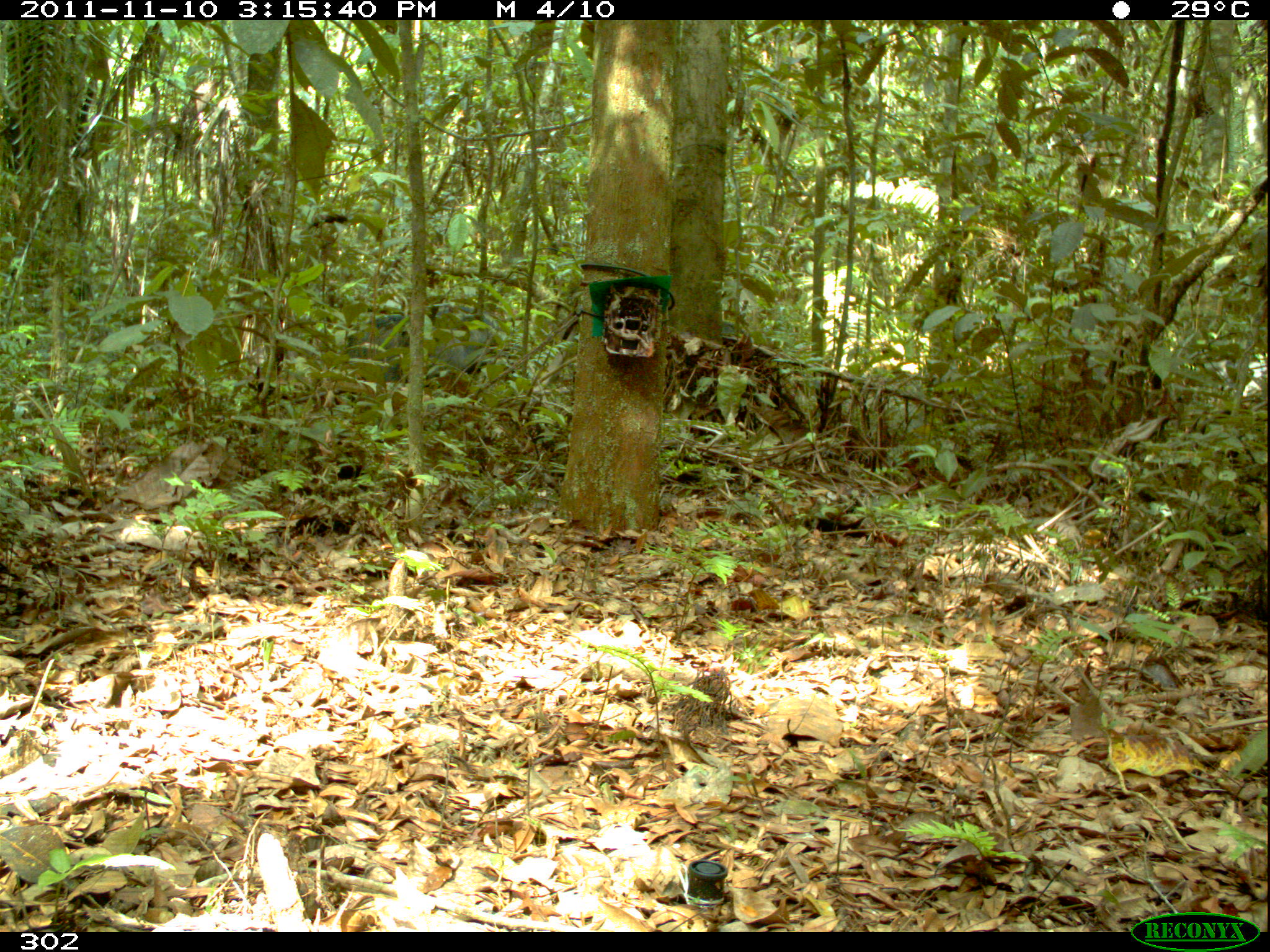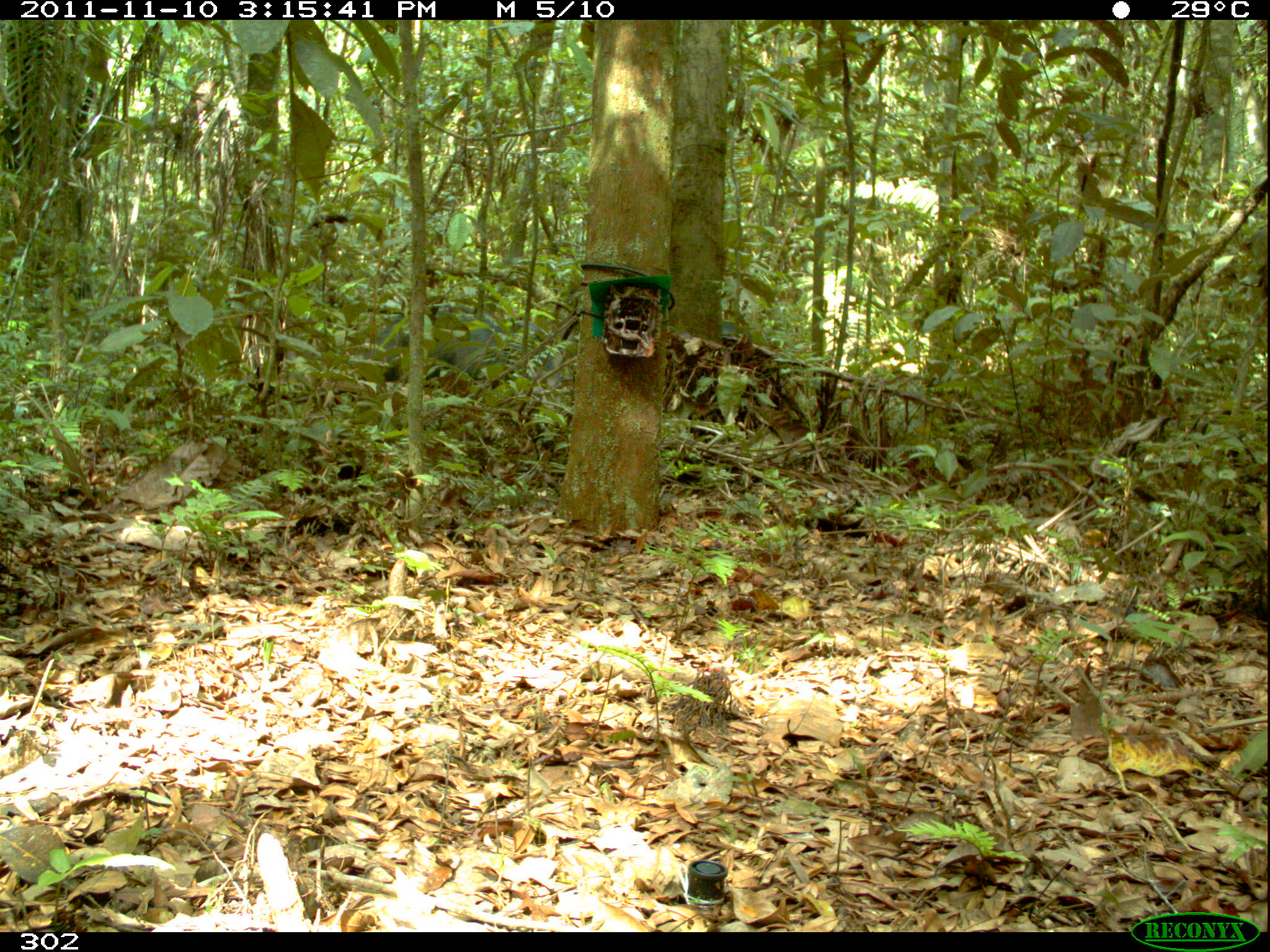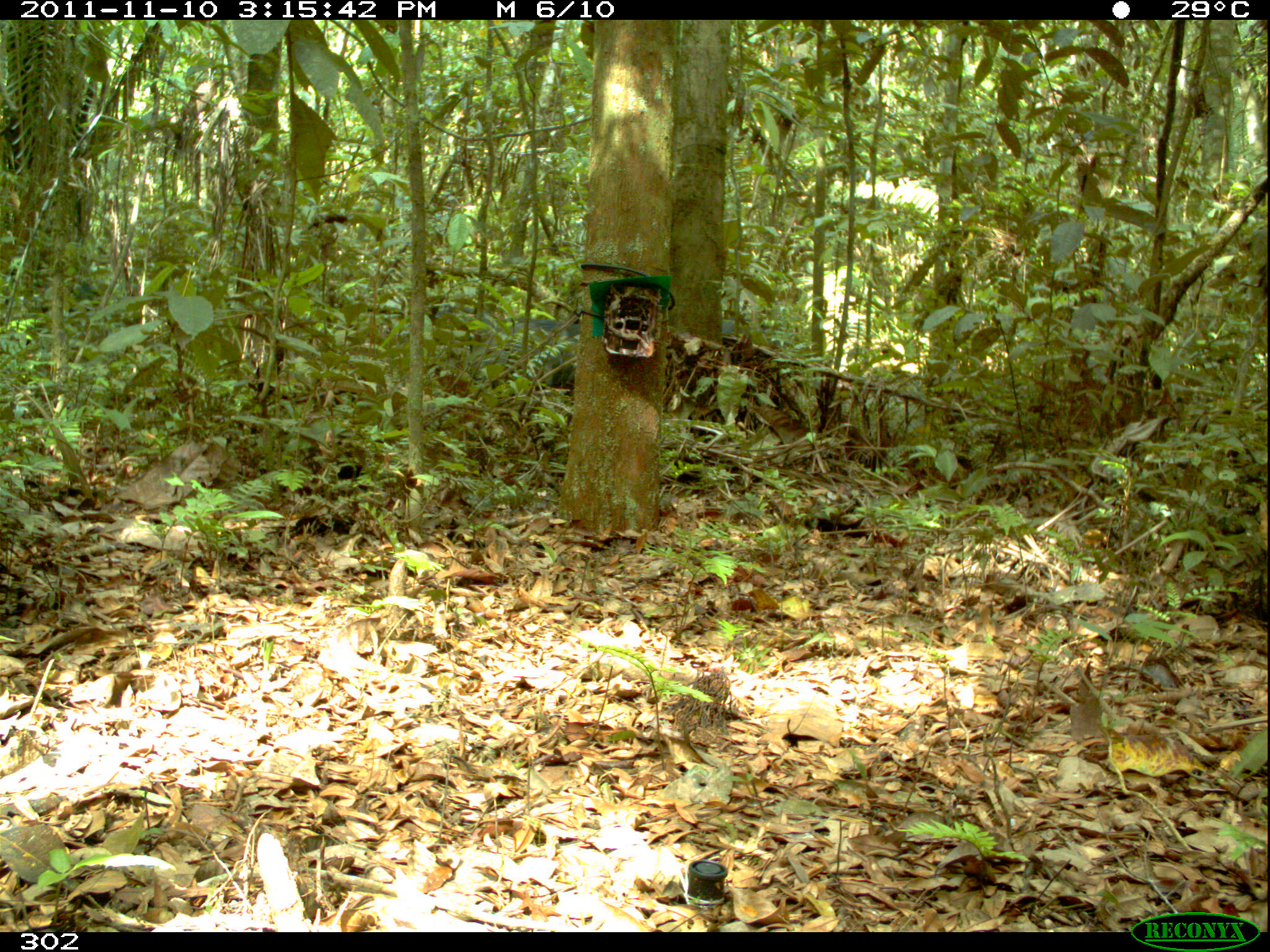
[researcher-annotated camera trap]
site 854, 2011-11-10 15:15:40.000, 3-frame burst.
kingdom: Animalia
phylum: Chordata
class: Mammalia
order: Artiodactyla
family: Tayassuidae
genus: Tayassu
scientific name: Tayassu pecari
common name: white-lipped peccary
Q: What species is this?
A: Tayassu pecari (white-lipped peccary).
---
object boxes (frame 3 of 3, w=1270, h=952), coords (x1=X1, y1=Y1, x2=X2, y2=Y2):
tayassu pecari: (x1=378, y1=303, x2=580, y2=461)